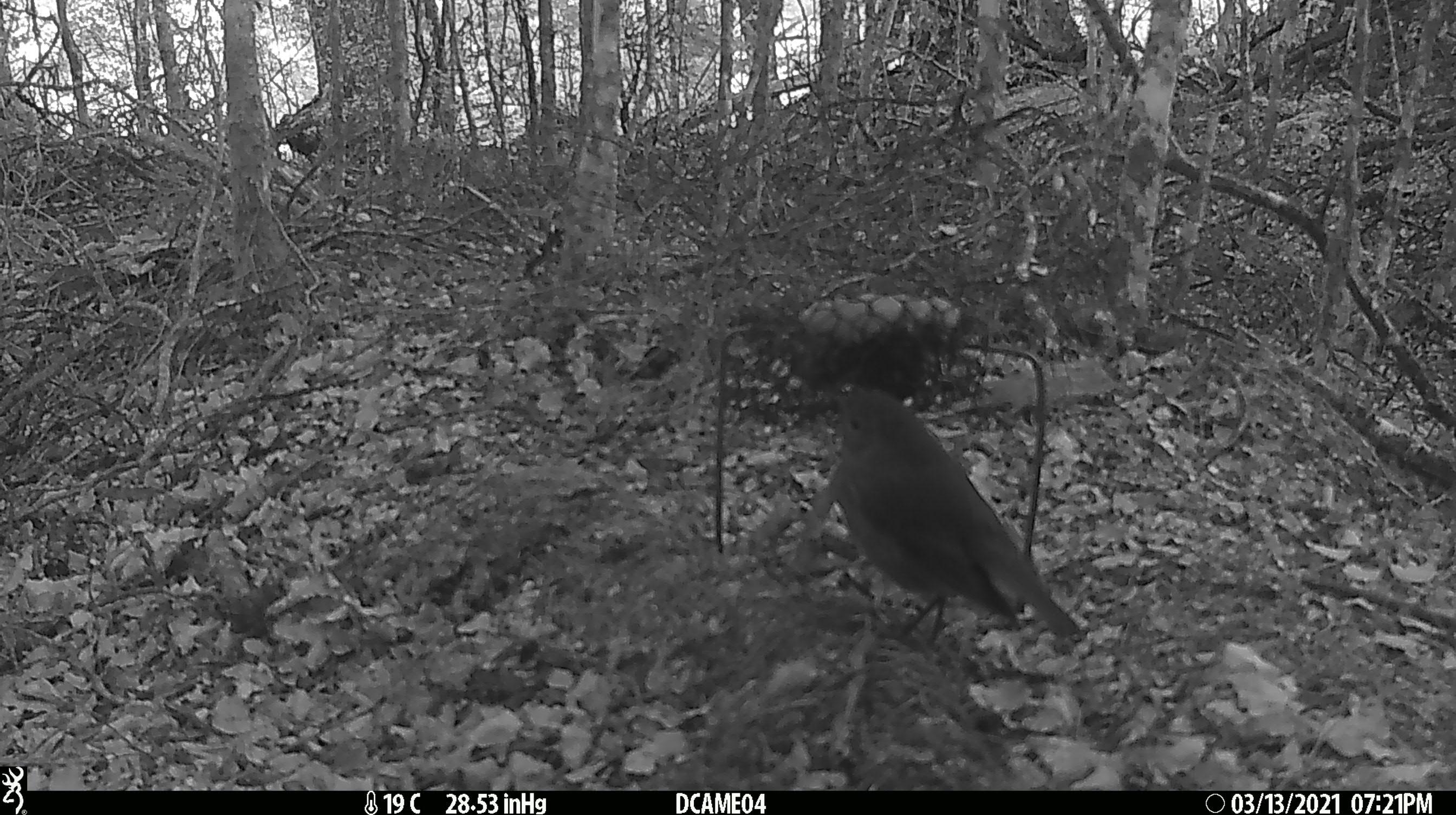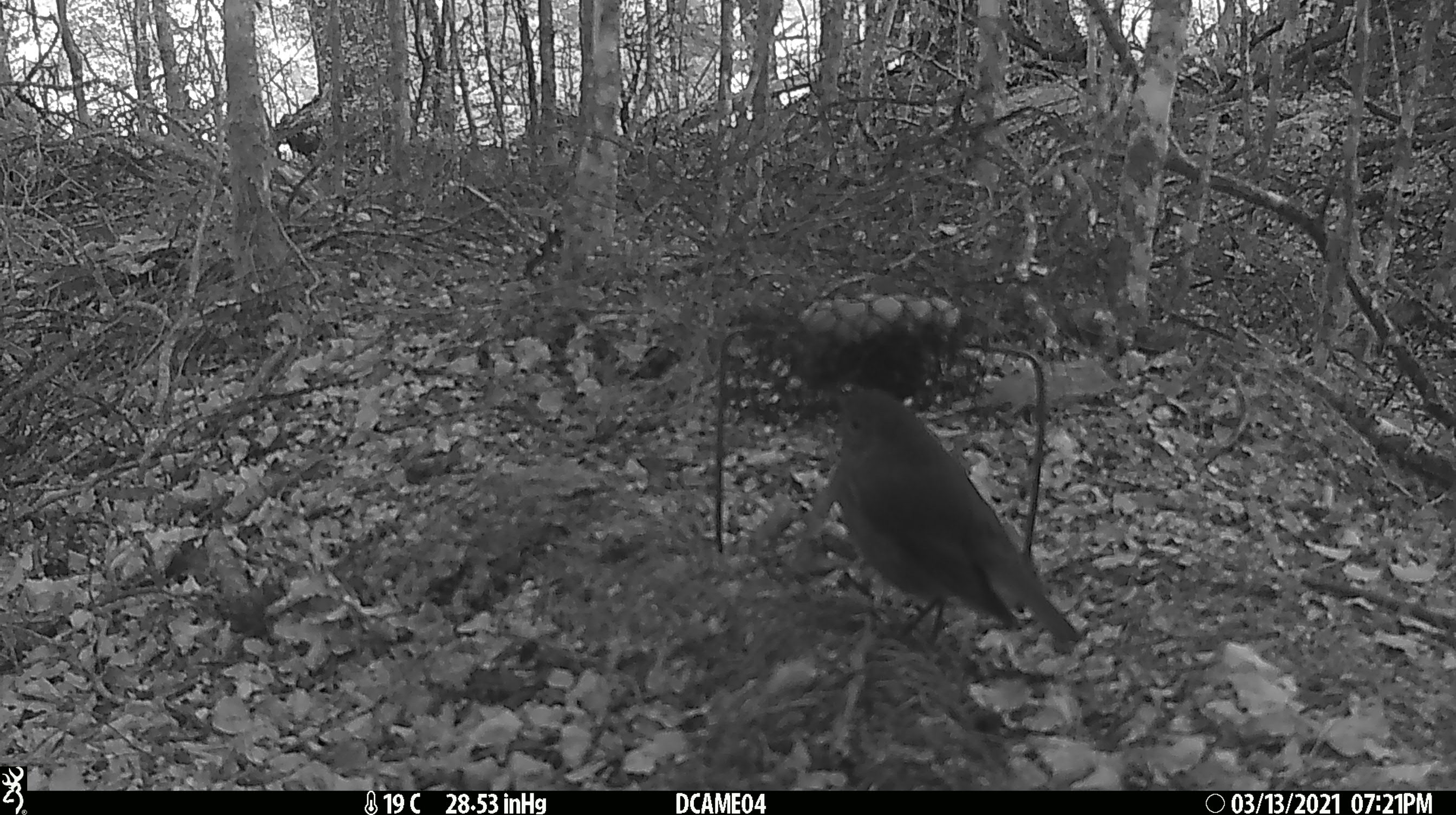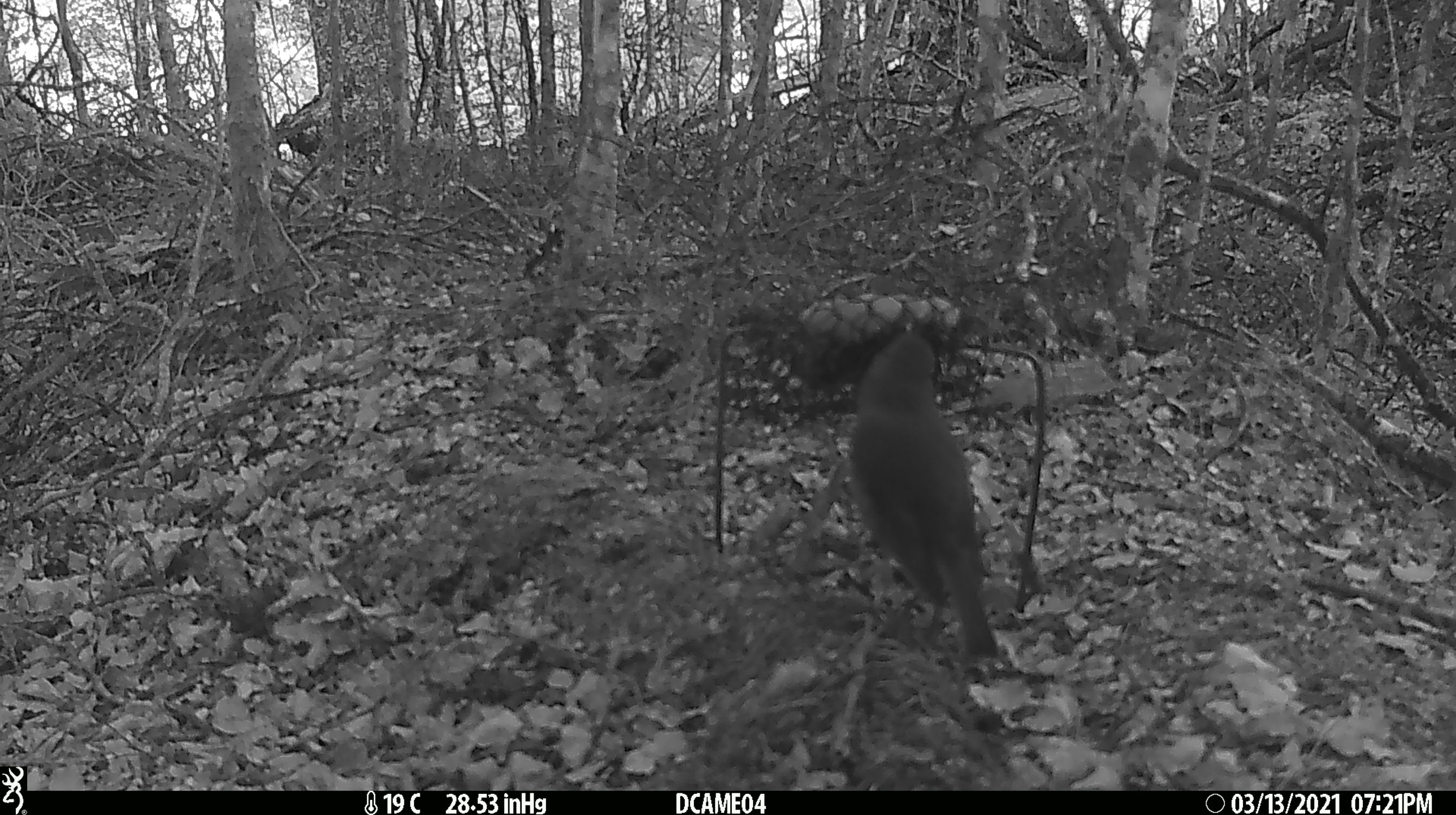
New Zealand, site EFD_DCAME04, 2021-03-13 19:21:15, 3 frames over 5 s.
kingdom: Animalia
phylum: Chordata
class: Aves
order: Passeriformes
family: Petroicidae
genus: Petroica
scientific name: Petroica australis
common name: new zealand robin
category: robin